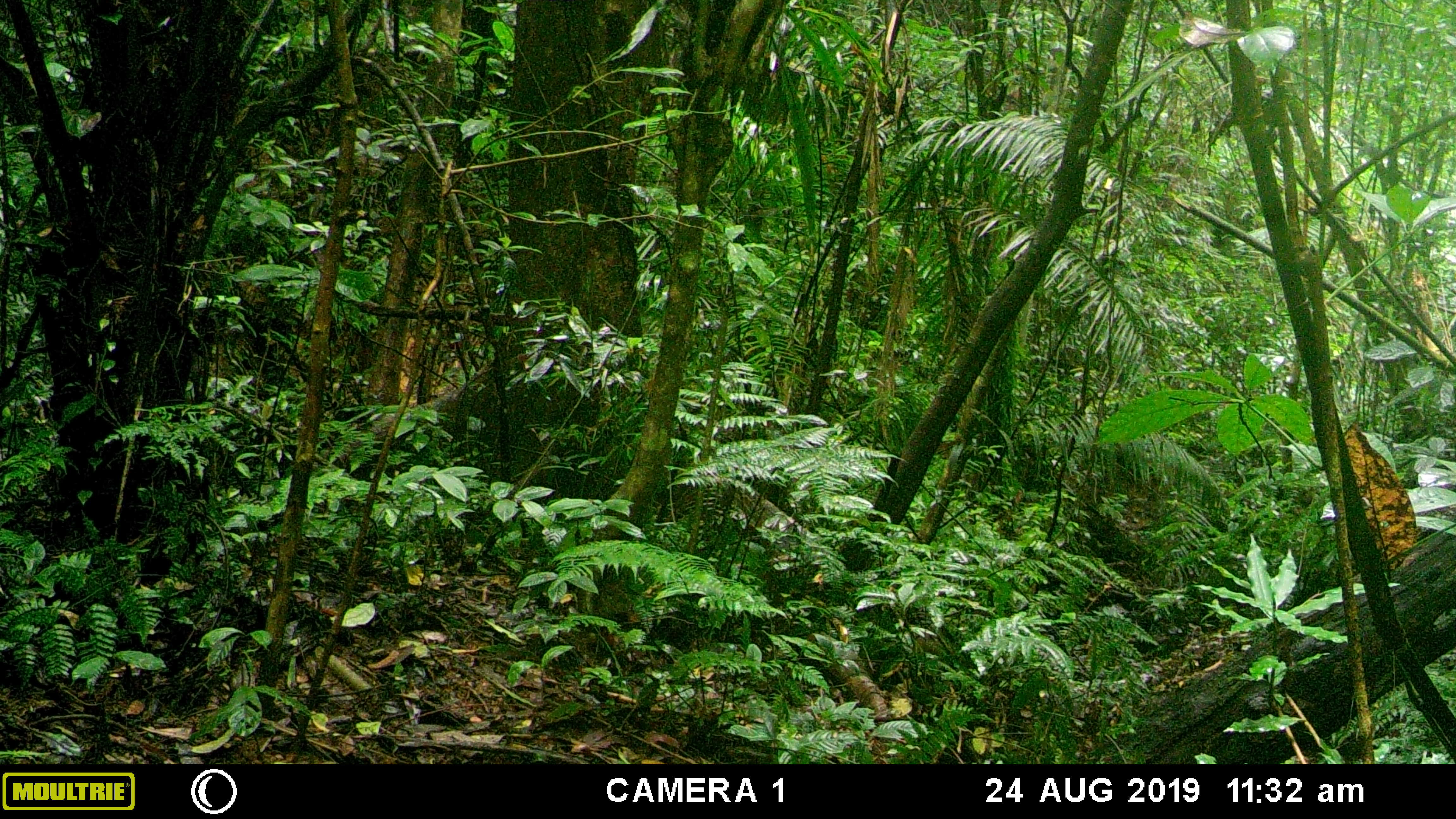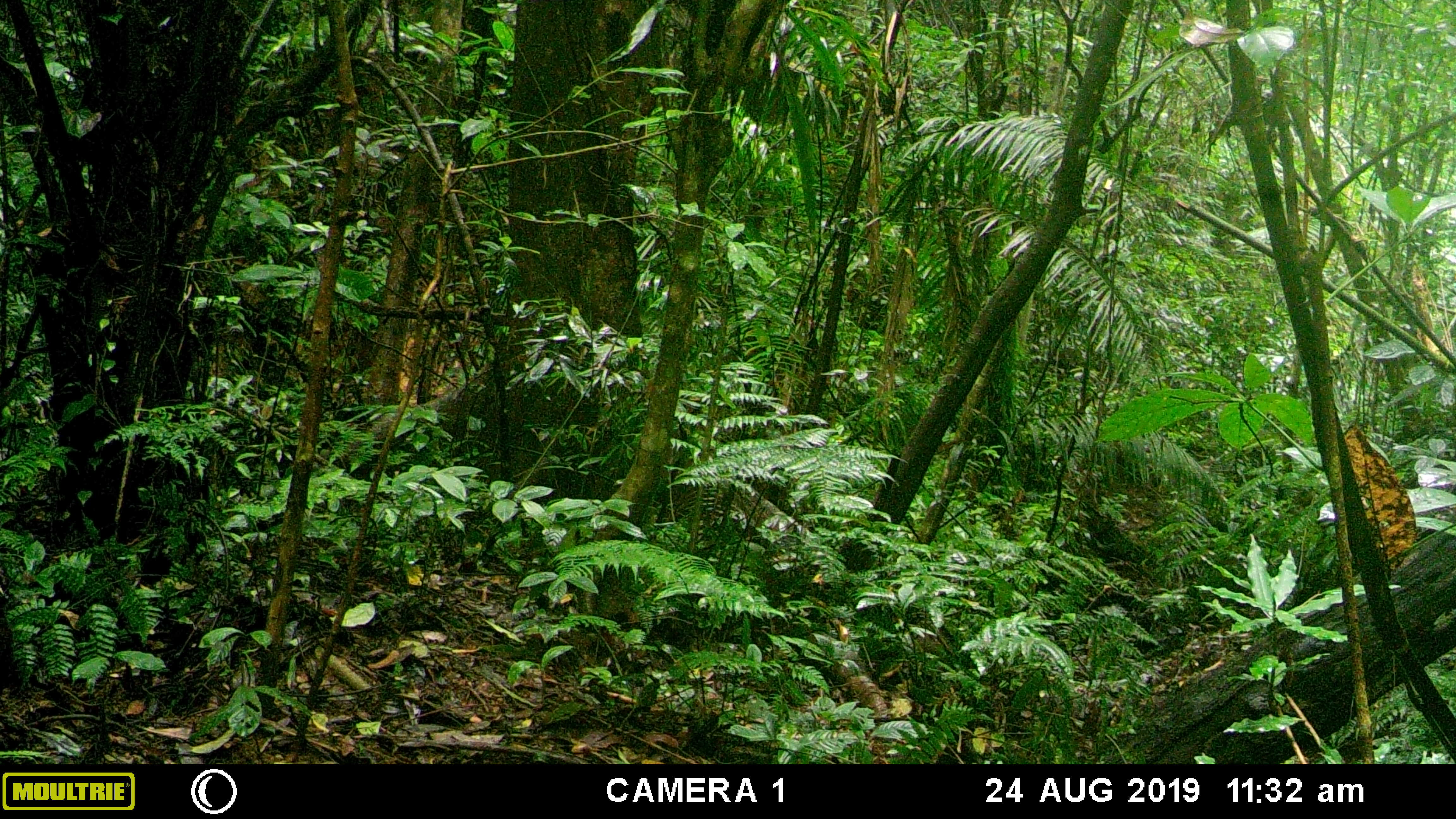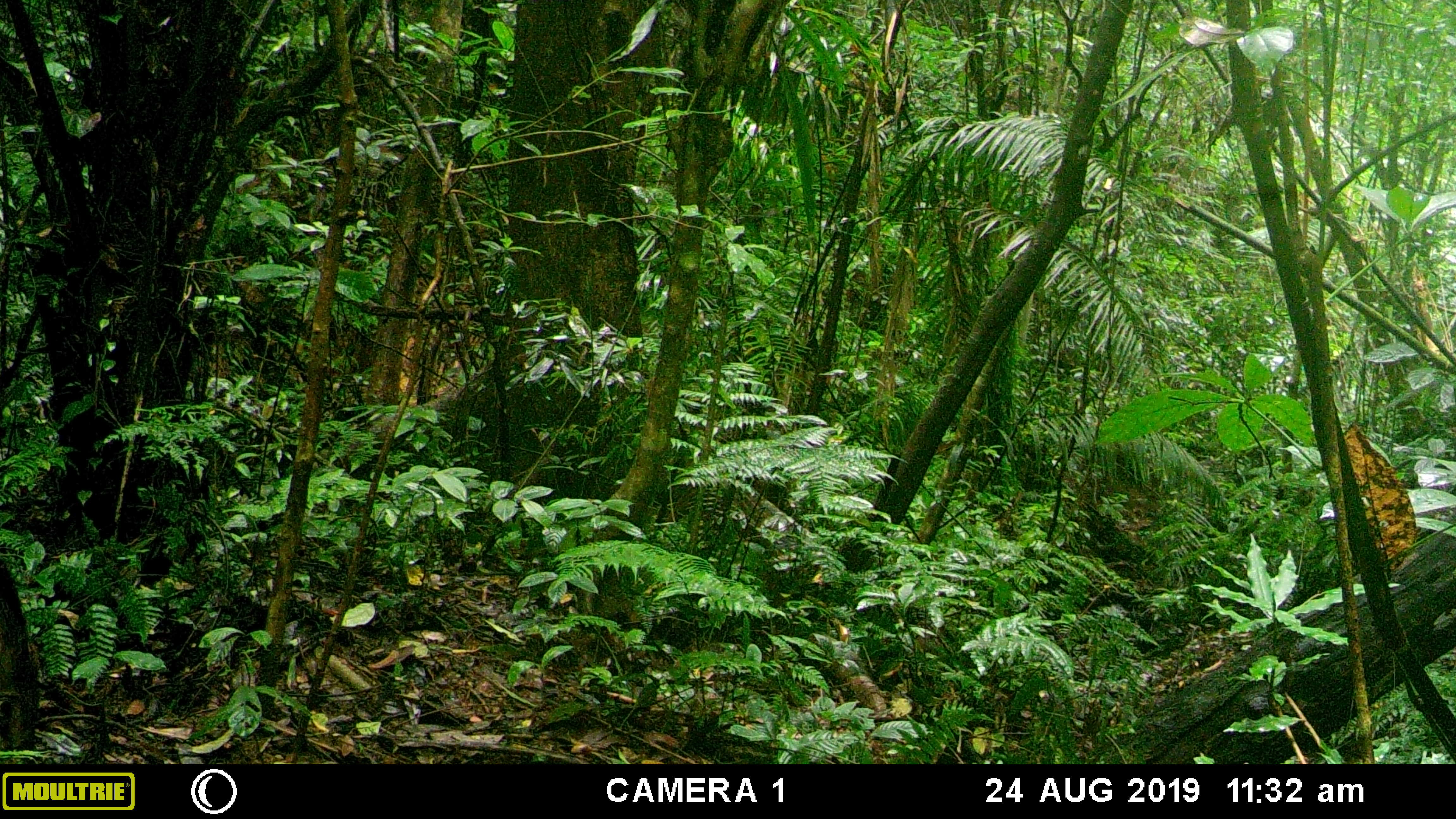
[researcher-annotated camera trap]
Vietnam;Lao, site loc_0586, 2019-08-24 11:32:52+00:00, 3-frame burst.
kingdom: Animalia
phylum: Chordata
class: Mammalia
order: Artiodactyla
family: Suidae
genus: Sus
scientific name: Sus scrofa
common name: eurasian wild pig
Eurasian wild pig (Sus scrofa). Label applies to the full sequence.